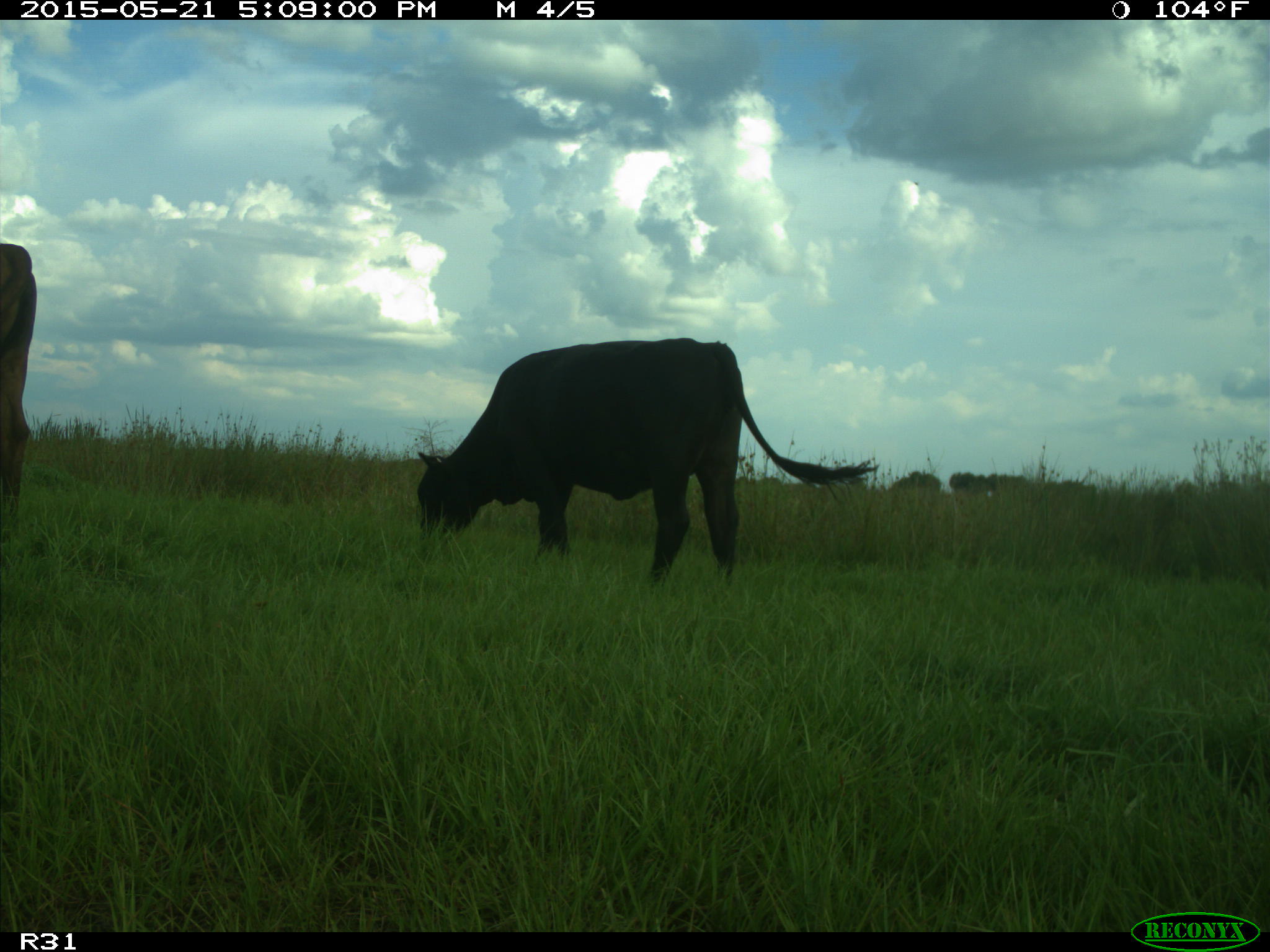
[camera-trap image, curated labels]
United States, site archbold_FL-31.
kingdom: Animalia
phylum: Chordata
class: Mammalia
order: Artiodactyla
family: Bovidae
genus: Bos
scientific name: Bos taurus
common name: domestic cow